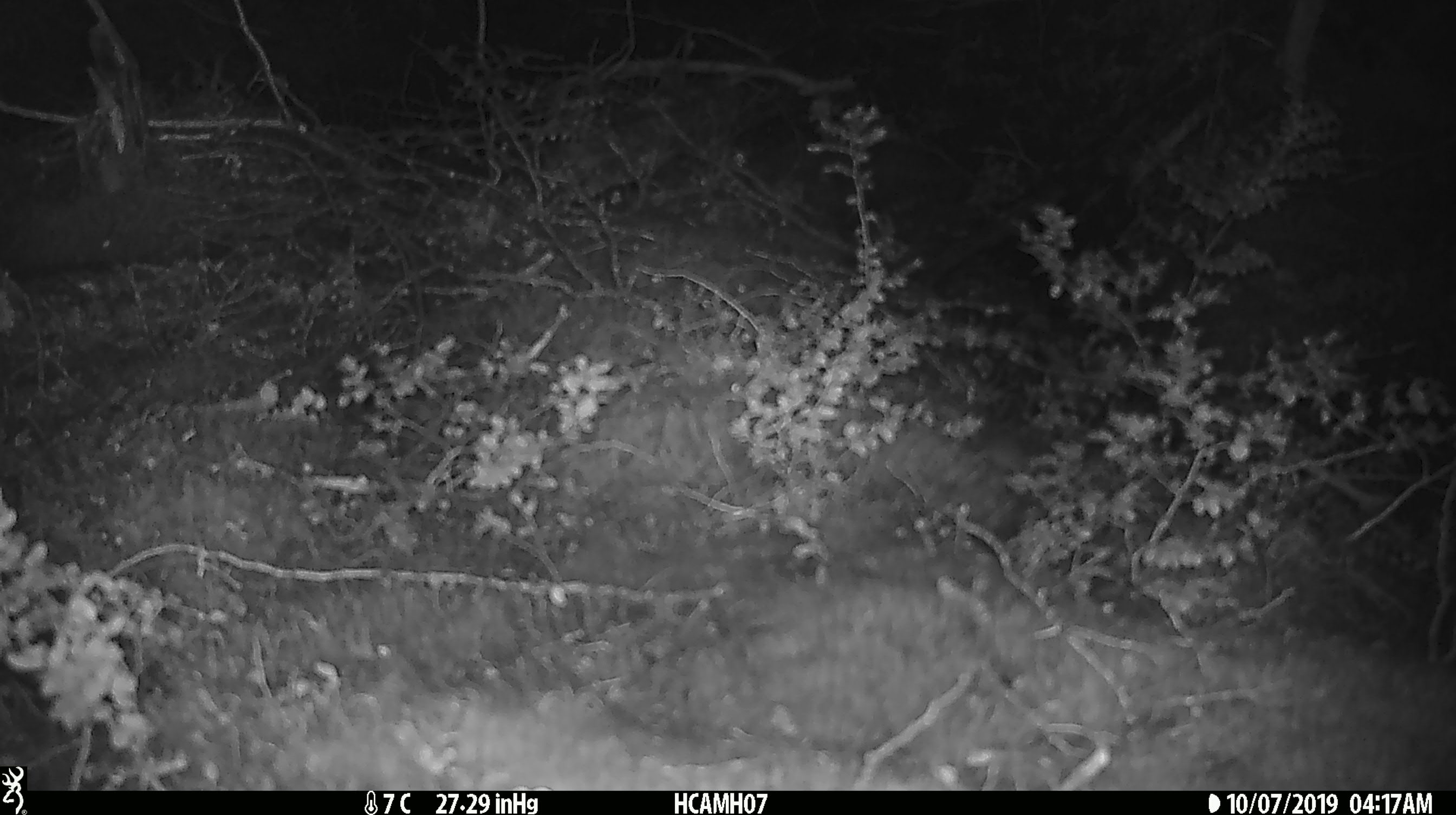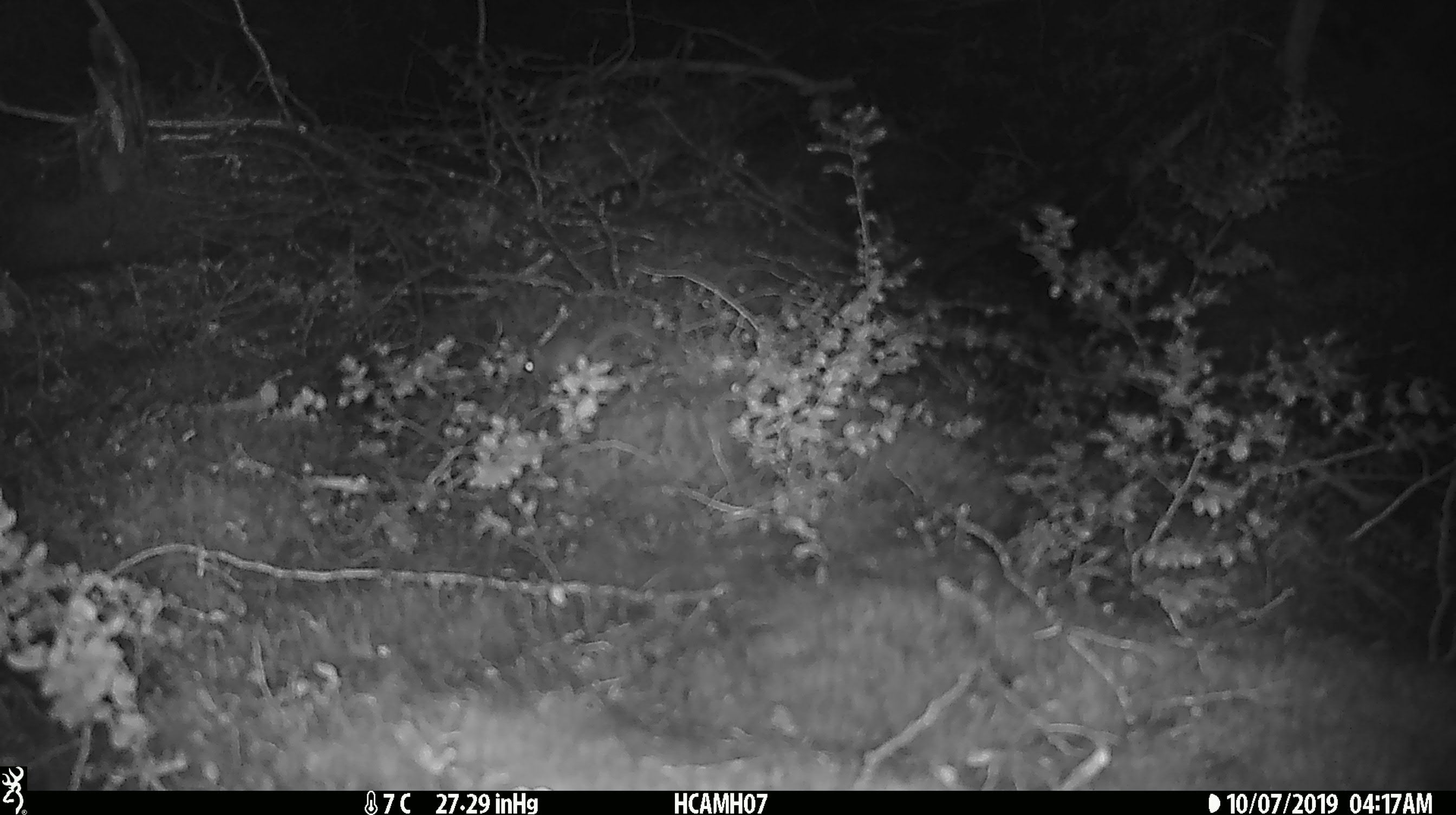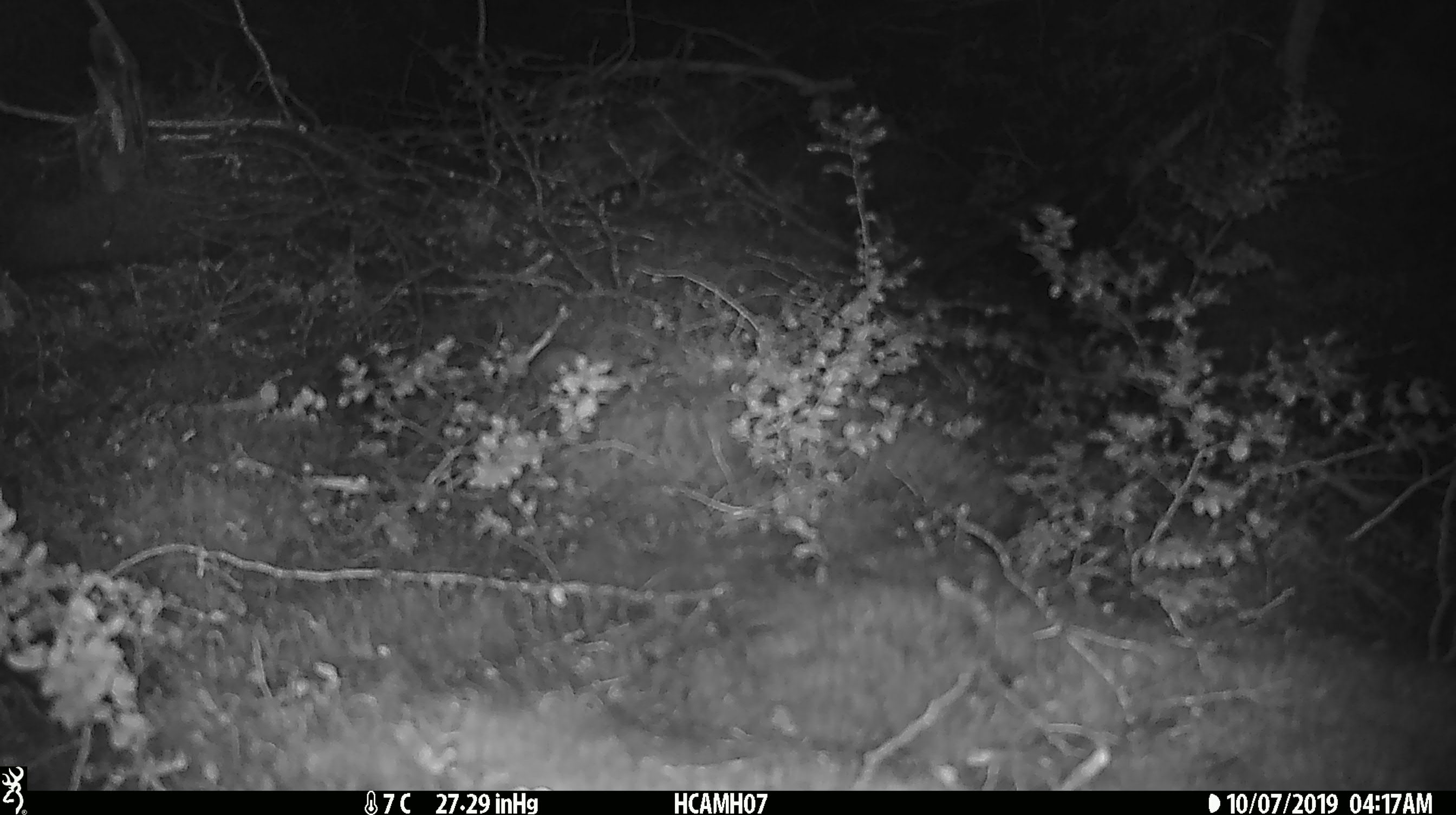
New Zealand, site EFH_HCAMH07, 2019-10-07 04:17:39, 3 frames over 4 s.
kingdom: Animalia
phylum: Chordata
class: Mammalia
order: Rodentia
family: Muridae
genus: Mus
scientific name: Mus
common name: mouse